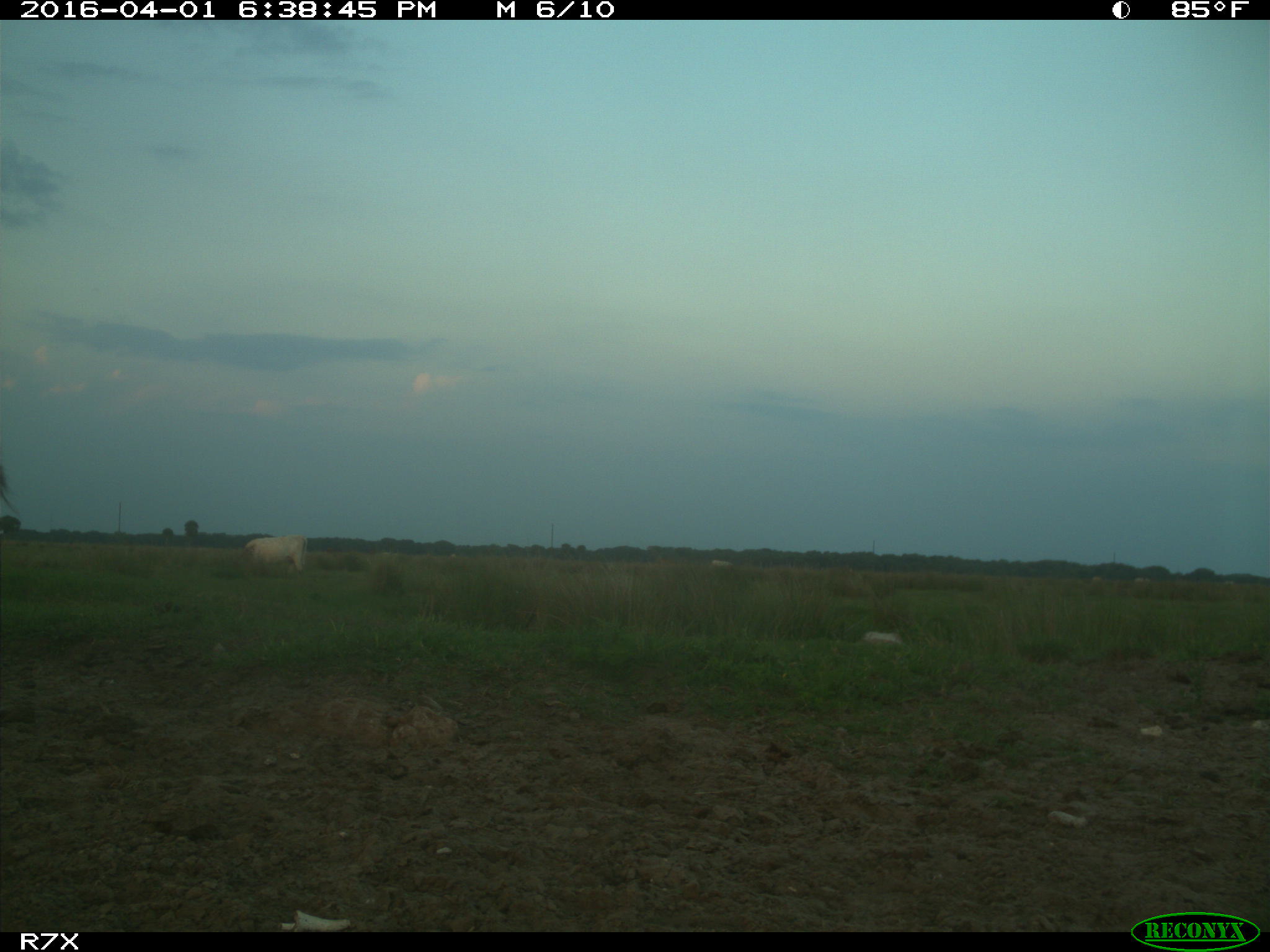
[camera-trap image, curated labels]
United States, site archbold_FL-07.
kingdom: Animalia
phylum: Chordata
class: Mammalia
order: Artiodactyla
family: Bovidae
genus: Bos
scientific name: Bos taurus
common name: domestic cow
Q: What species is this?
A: Bos taurus (domestic cow).